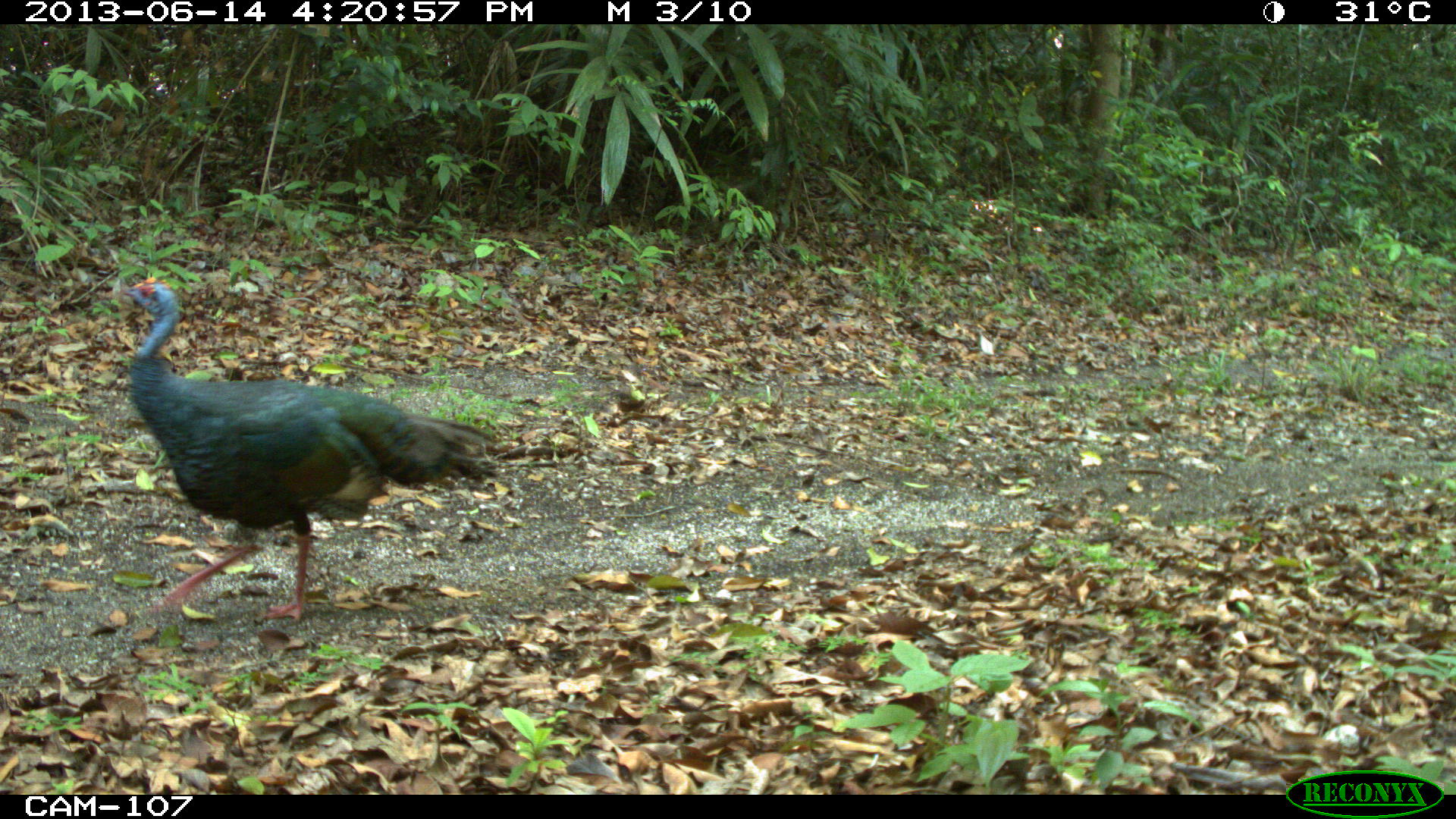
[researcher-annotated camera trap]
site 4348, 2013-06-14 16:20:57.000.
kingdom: Animalia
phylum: Chordata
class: Aves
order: Galliformes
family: Phasianidae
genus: Meleagris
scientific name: Meleagris ocellata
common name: ocellated turkey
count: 1